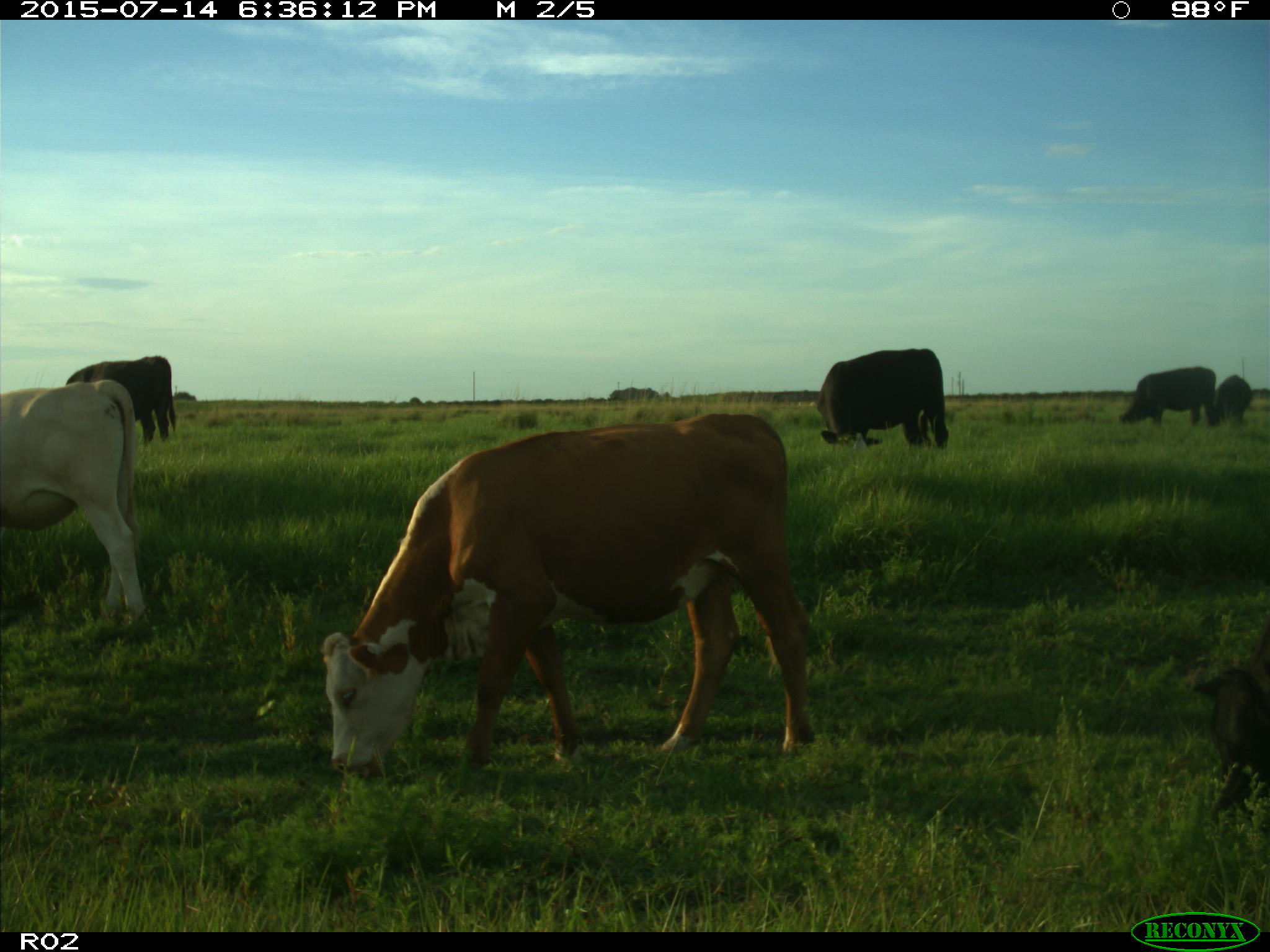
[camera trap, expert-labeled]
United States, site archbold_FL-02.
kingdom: Animalia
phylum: Chordata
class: Mammalia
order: Artiodactyla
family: Bovidae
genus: Bos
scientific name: Bos taurus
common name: domestic cow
Bos taurus (domestic cow).